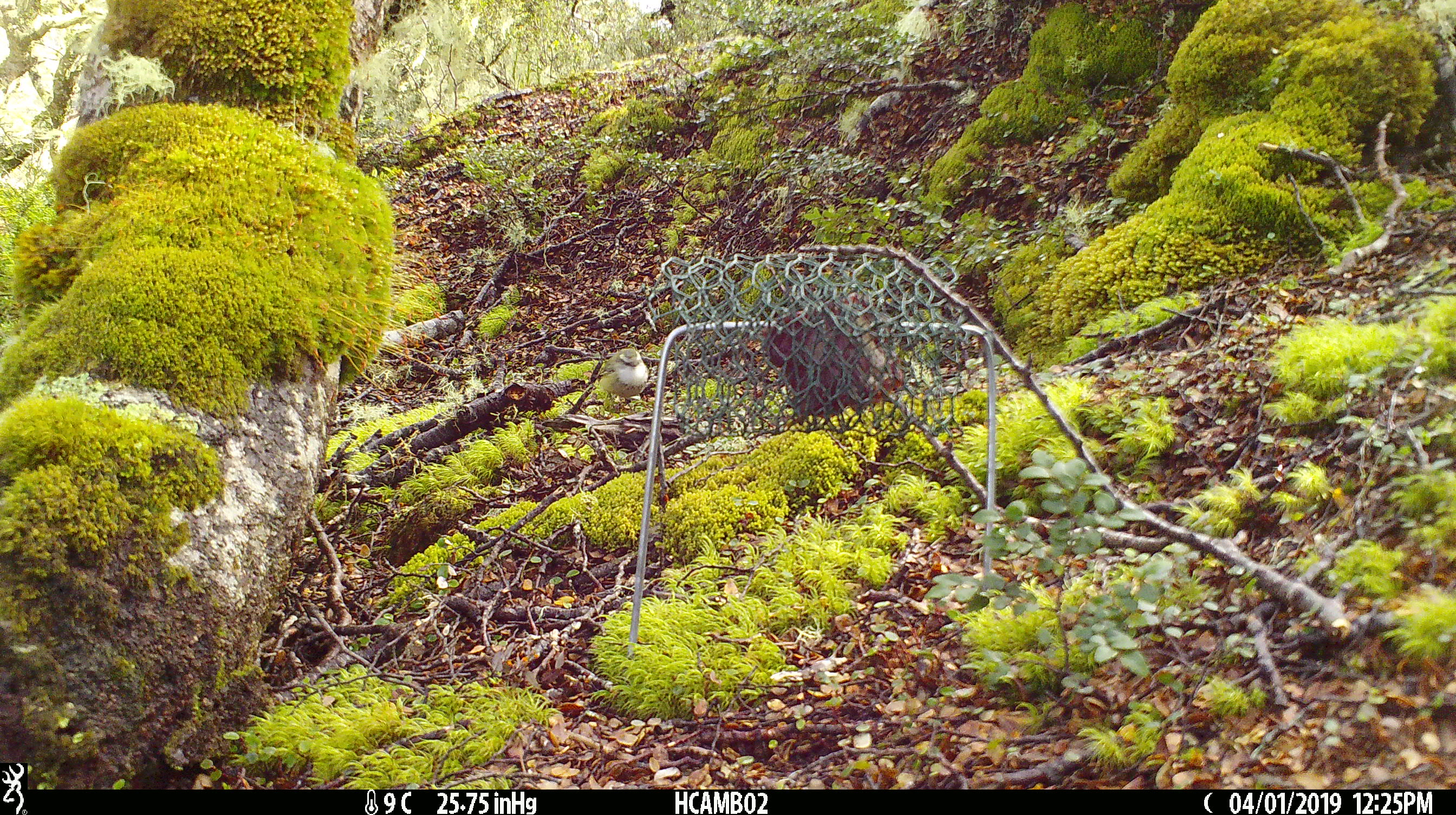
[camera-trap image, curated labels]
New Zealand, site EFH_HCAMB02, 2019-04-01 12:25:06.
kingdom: Animalia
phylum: Chordata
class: Aves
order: Passeriformes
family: Acanthisittidae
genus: Acanthisitta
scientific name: Acanthisitta chloris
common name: rifleman